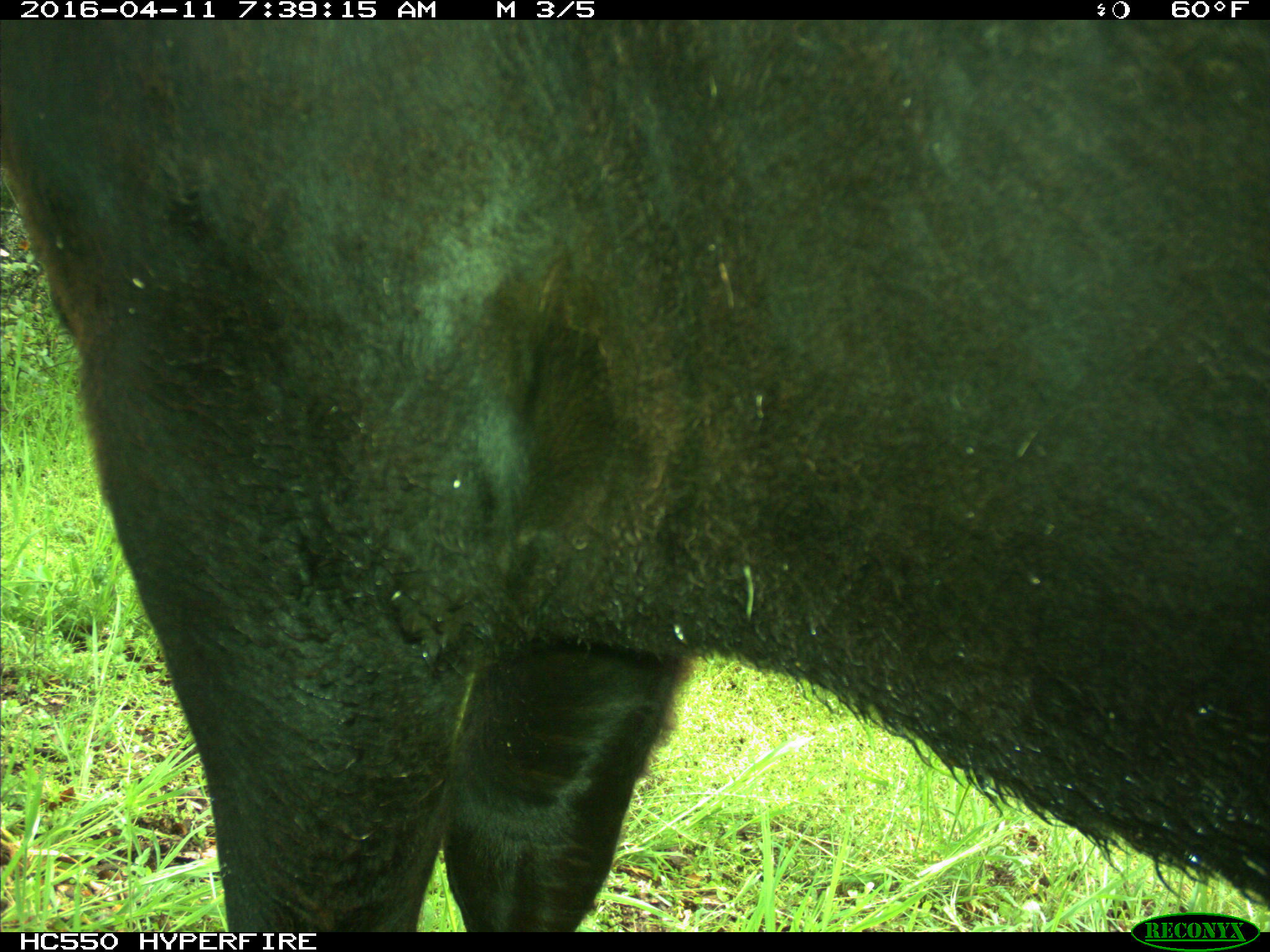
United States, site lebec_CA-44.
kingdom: Animalia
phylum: Chordata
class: Mammalia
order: Artiodactyla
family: Bovidae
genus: Bos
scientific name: Bos taurus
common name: domestic cow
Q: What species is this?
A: Bos taurus (domestic cow).